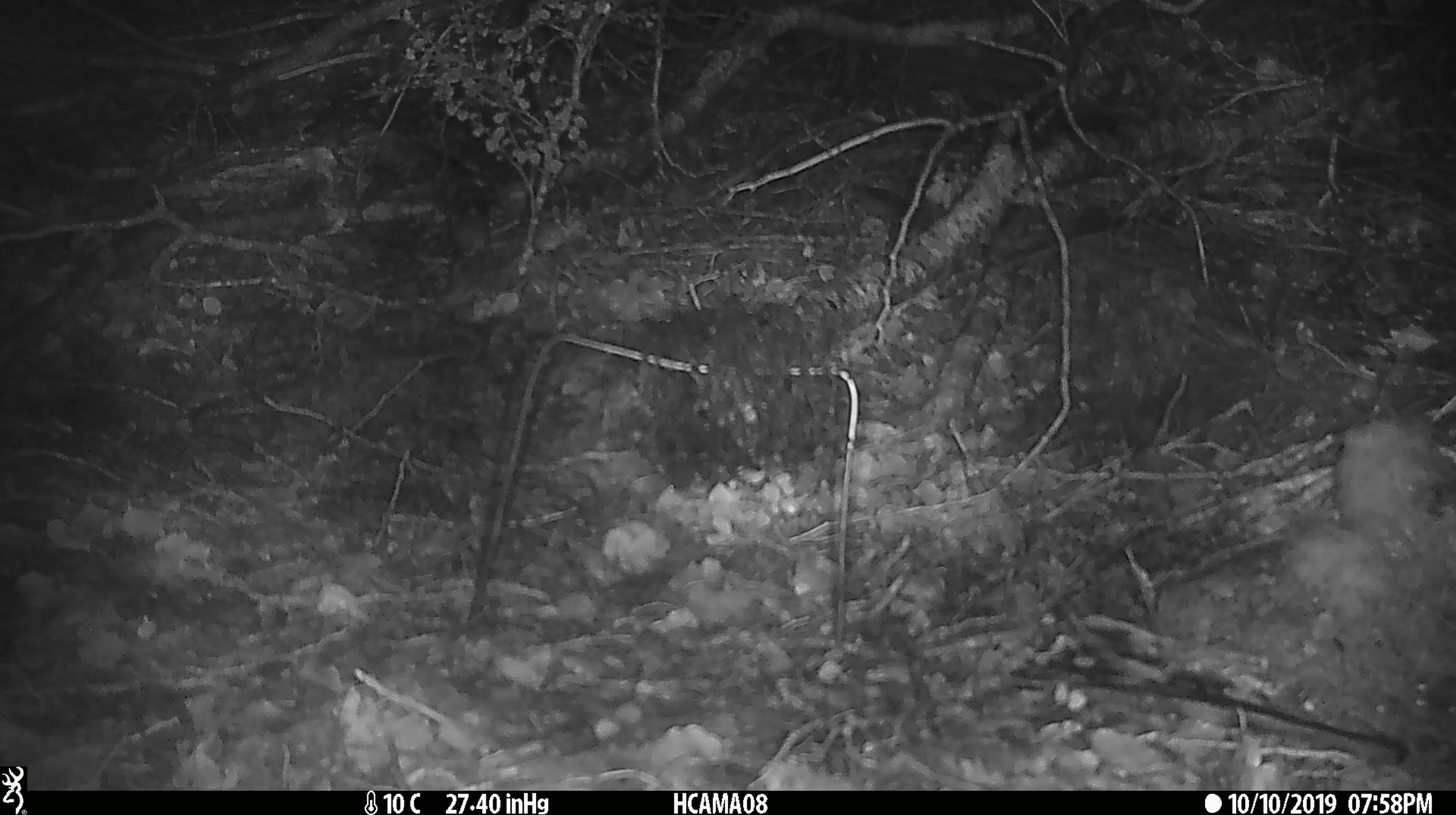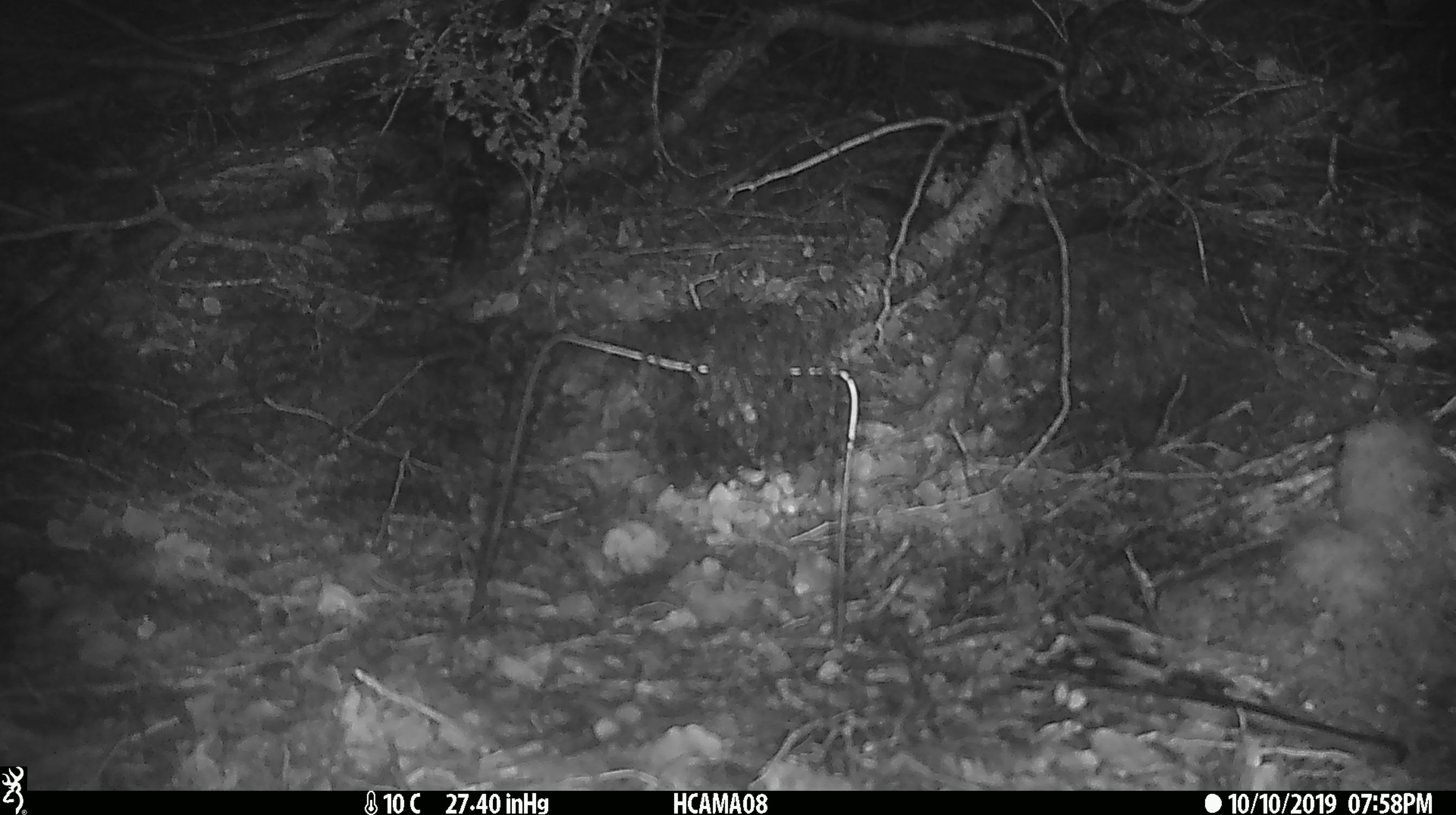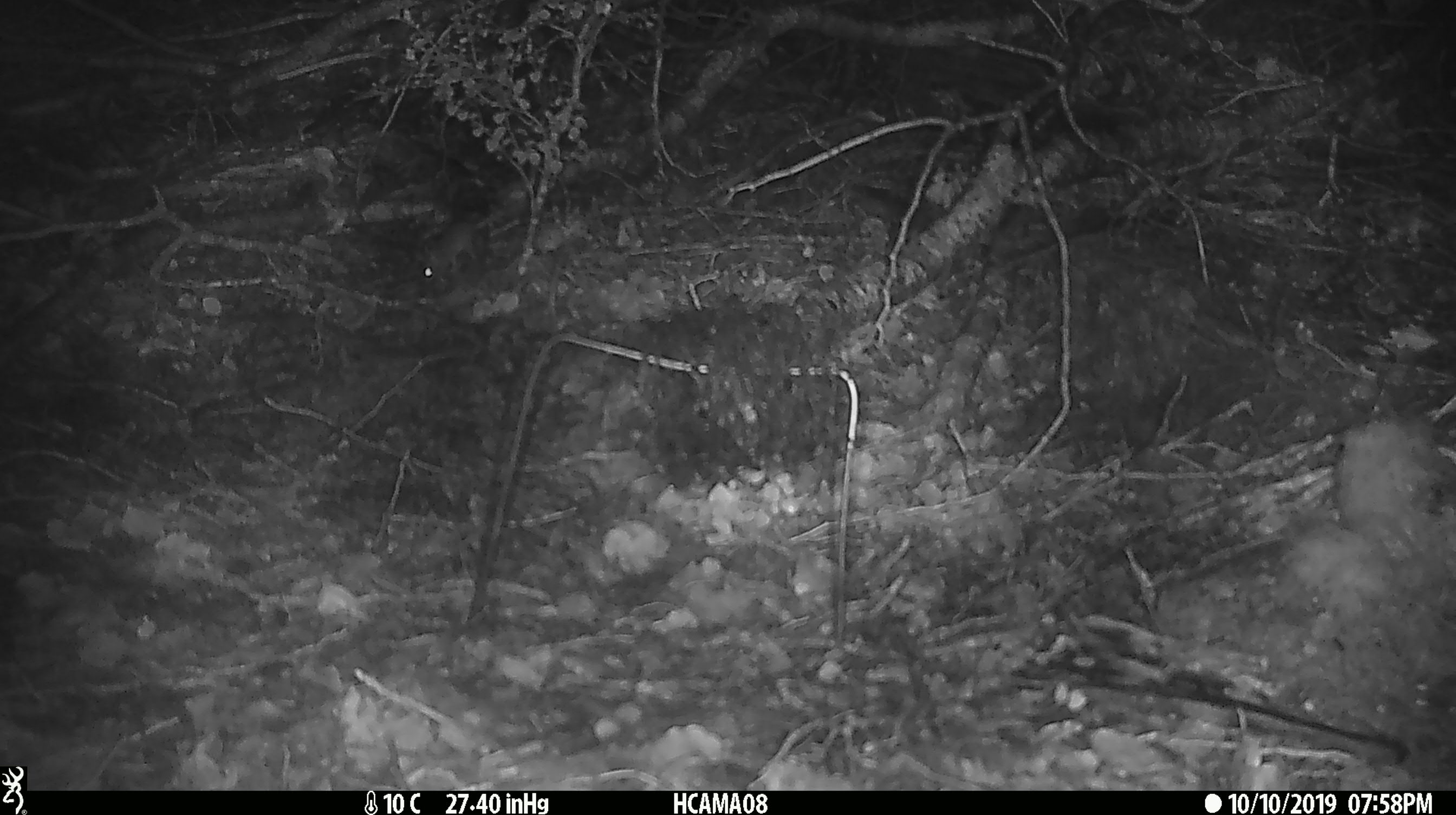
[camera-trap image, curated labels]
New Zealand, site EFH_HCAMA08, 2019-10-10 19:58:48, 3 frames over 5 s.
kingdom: Animalia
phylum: Chordata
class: Mammalia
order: Rodentia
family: Muridae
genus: Mus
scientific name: Mus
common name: mouse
Mouse (Mus).